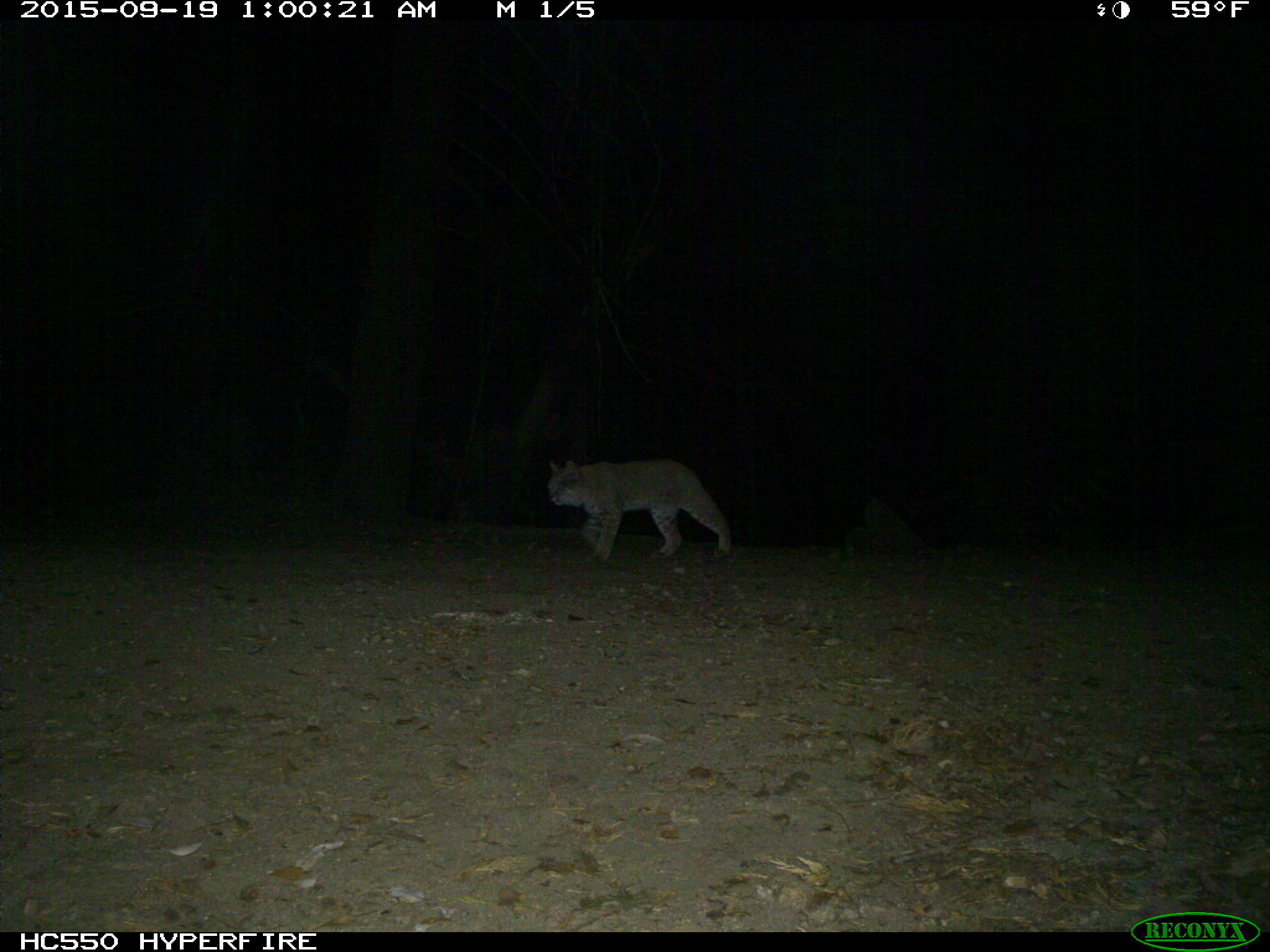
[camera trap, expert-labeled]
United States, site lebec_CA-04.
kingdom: Animalia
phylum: Chordata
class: Mammalia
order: Carnivora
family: Felidae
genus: Lynx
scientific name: Lynx rufus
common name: bobcat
Lynx rufus (bobcat).